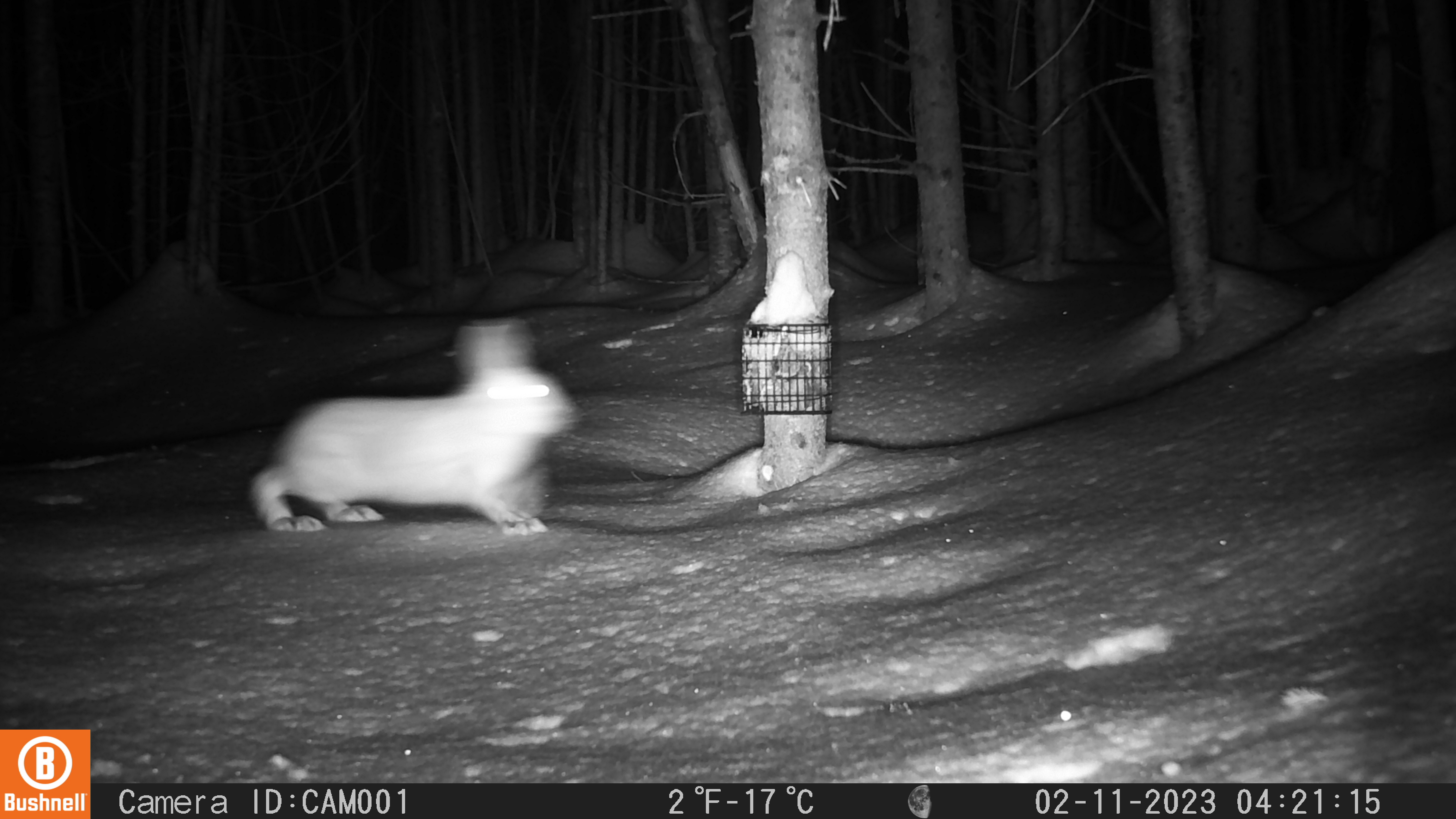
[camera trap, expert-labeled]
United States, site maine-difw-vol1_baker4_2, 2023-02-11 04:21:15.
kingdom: Animalia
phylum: Chordata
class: Mammalia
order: Lagomorpha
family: Leporidae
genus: Lepus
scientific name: Lepus americanus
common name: snowshoe hare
Snowshoe hare (Lepus americanus).